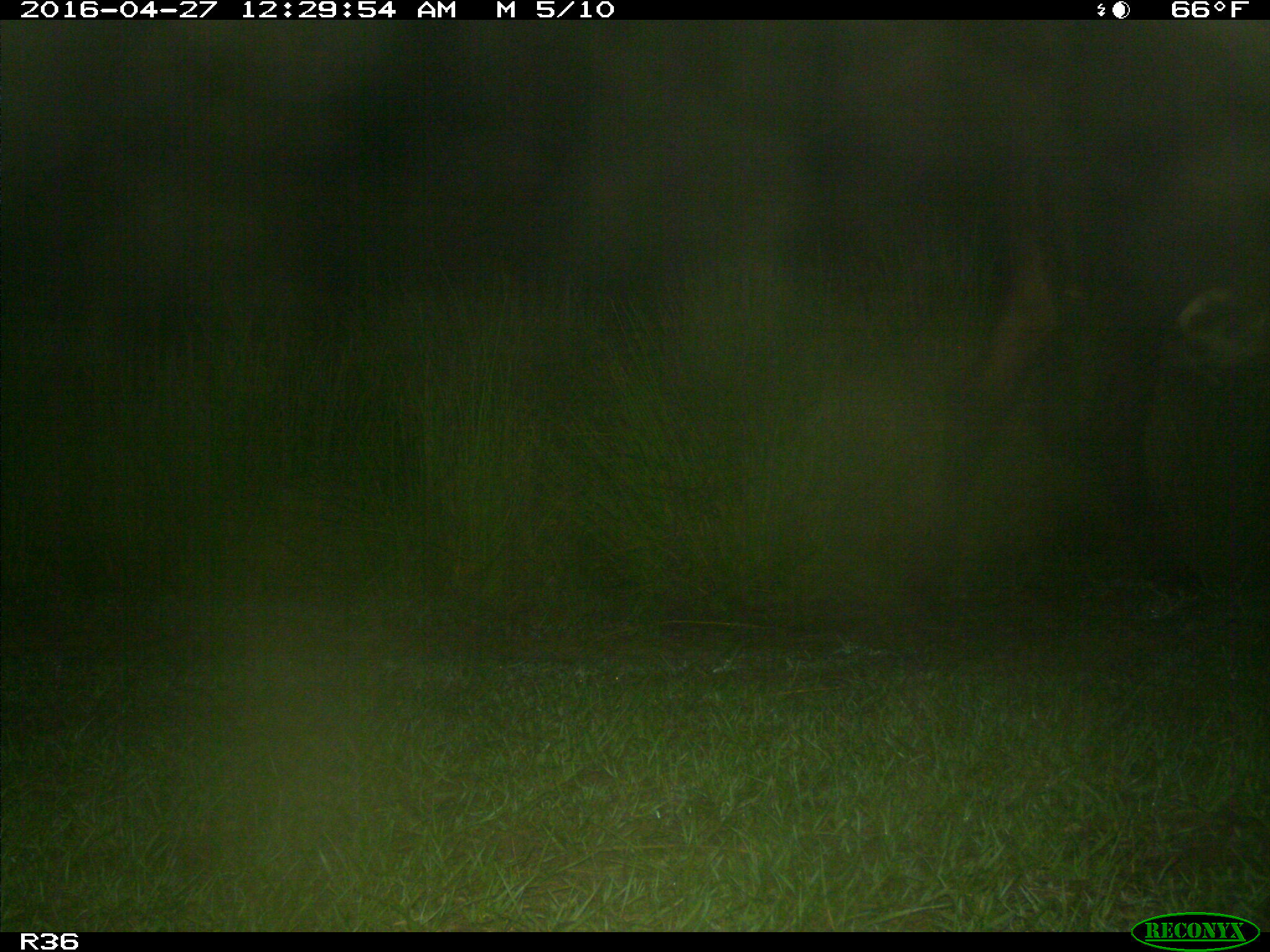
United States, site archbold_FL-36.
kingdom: Animalia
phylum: Chordata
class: Mammalia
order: Artiodactyla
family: Bovidae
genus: Bos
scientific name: Bos taurus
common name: domestic cow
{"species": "Bos taurus (domestic cow)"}